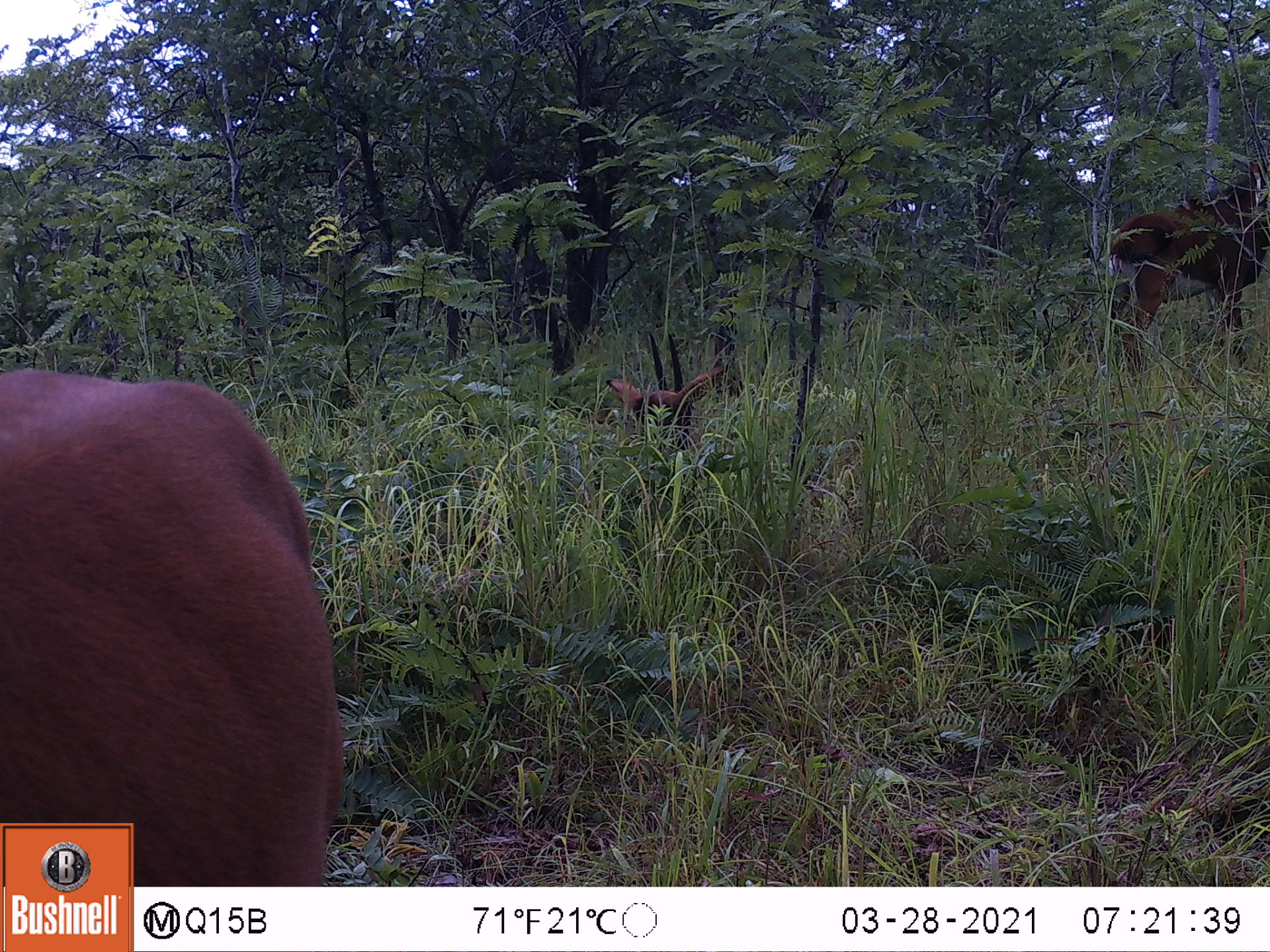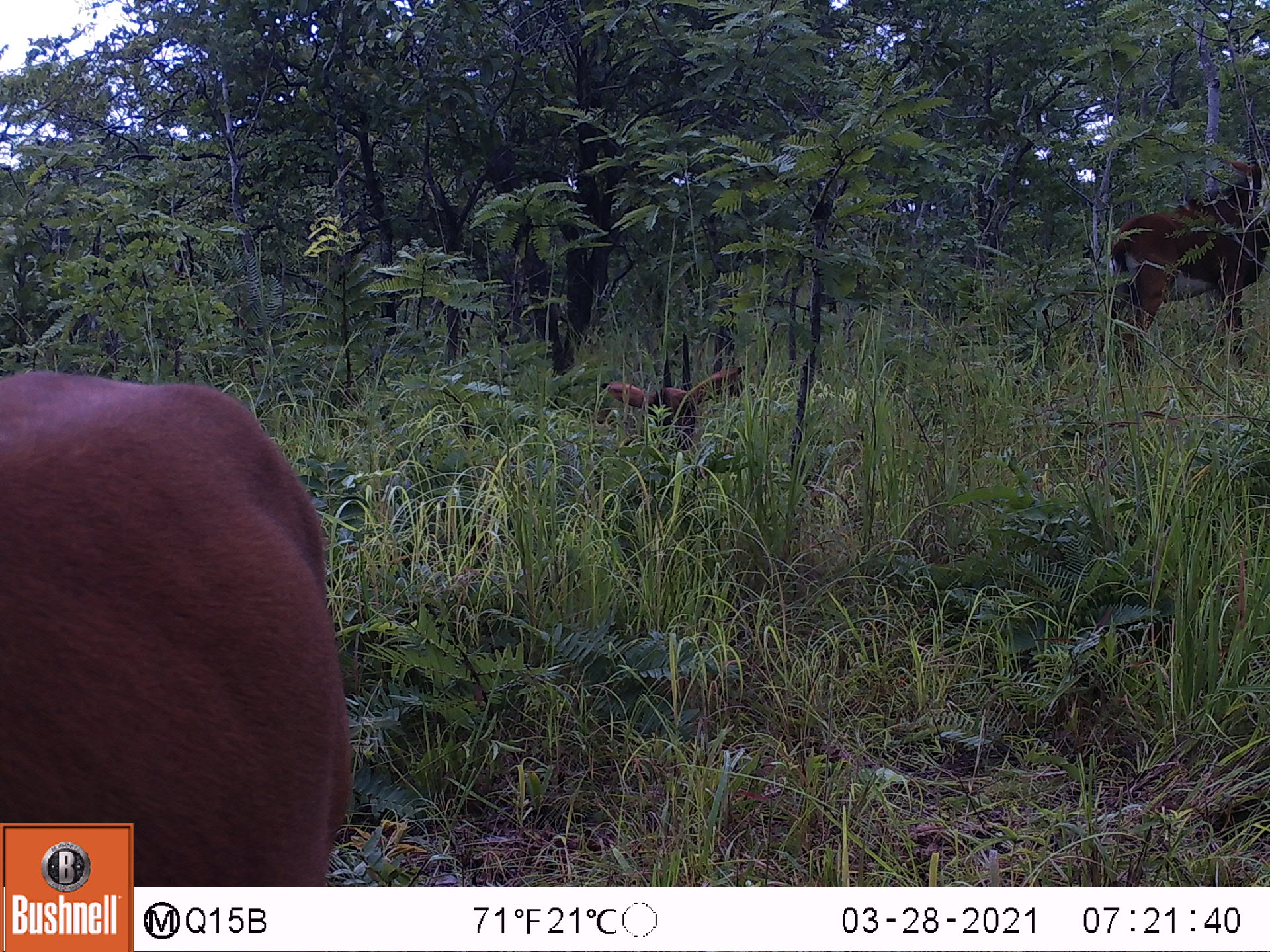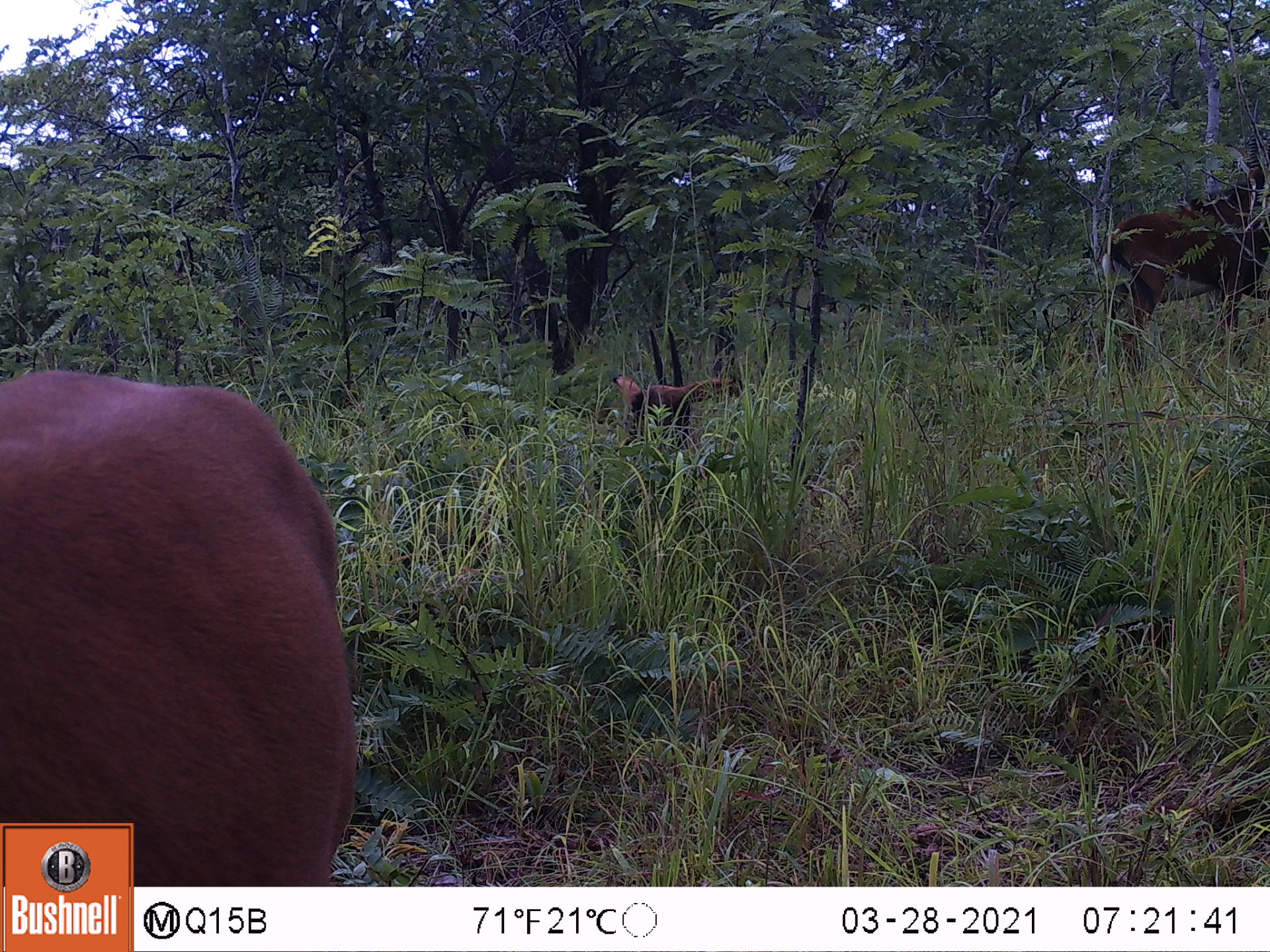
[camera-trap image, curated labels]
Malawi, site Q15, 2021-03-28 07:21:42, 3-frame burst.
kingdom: Animalia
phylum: Chordata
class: Mammalia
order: Artiodactyla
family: Bovidae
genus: Hippotragus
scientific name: Hippotragus niger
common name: sable antelope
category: sable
Sable (sable antelope) (Hippotragus niger), count 3.